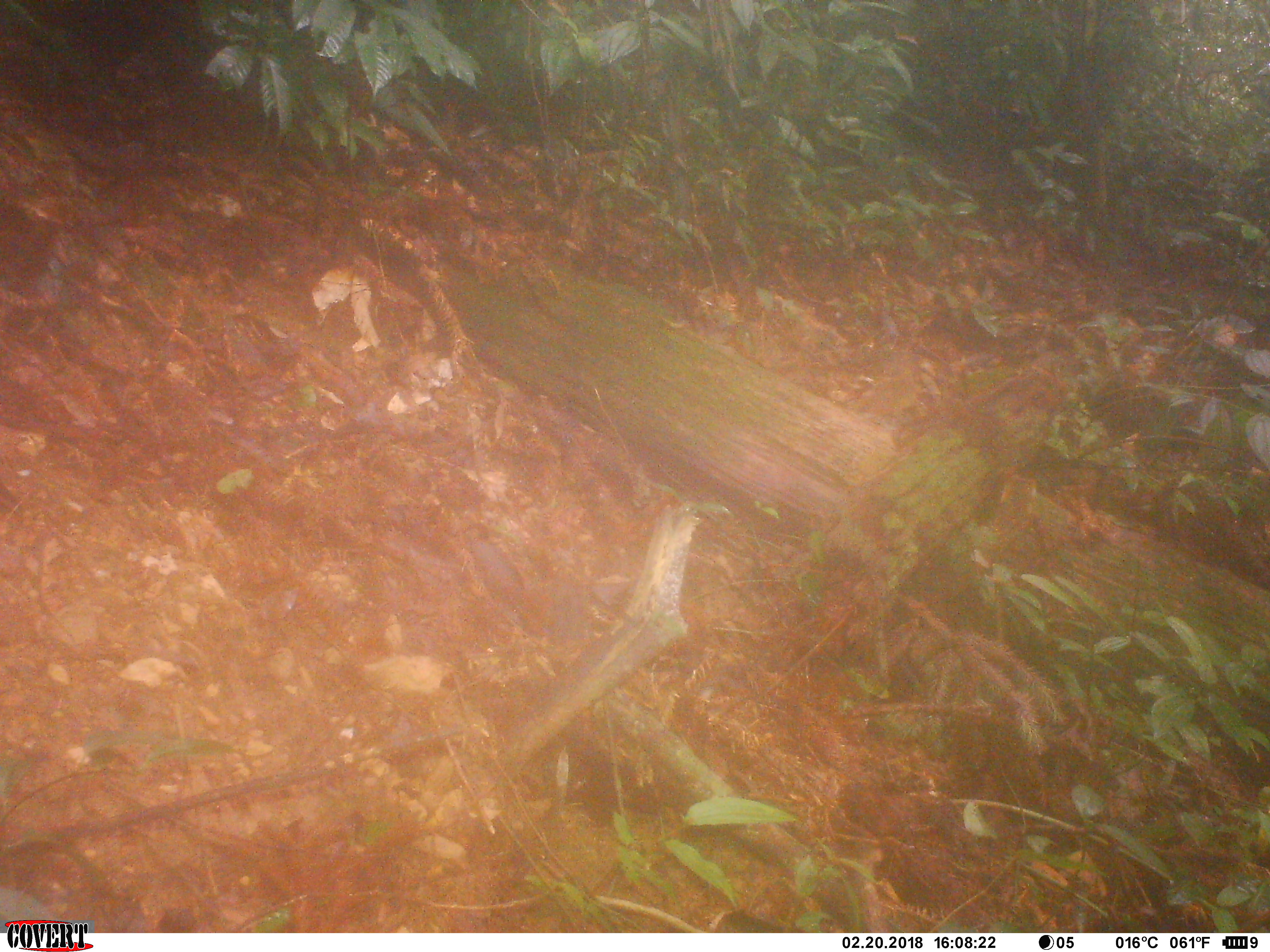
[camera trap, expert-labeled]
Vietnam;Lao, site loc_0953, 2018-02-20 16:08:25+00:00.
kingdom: Animalia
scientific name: Animalia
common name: animal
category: unidentified small animal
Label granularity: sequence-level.